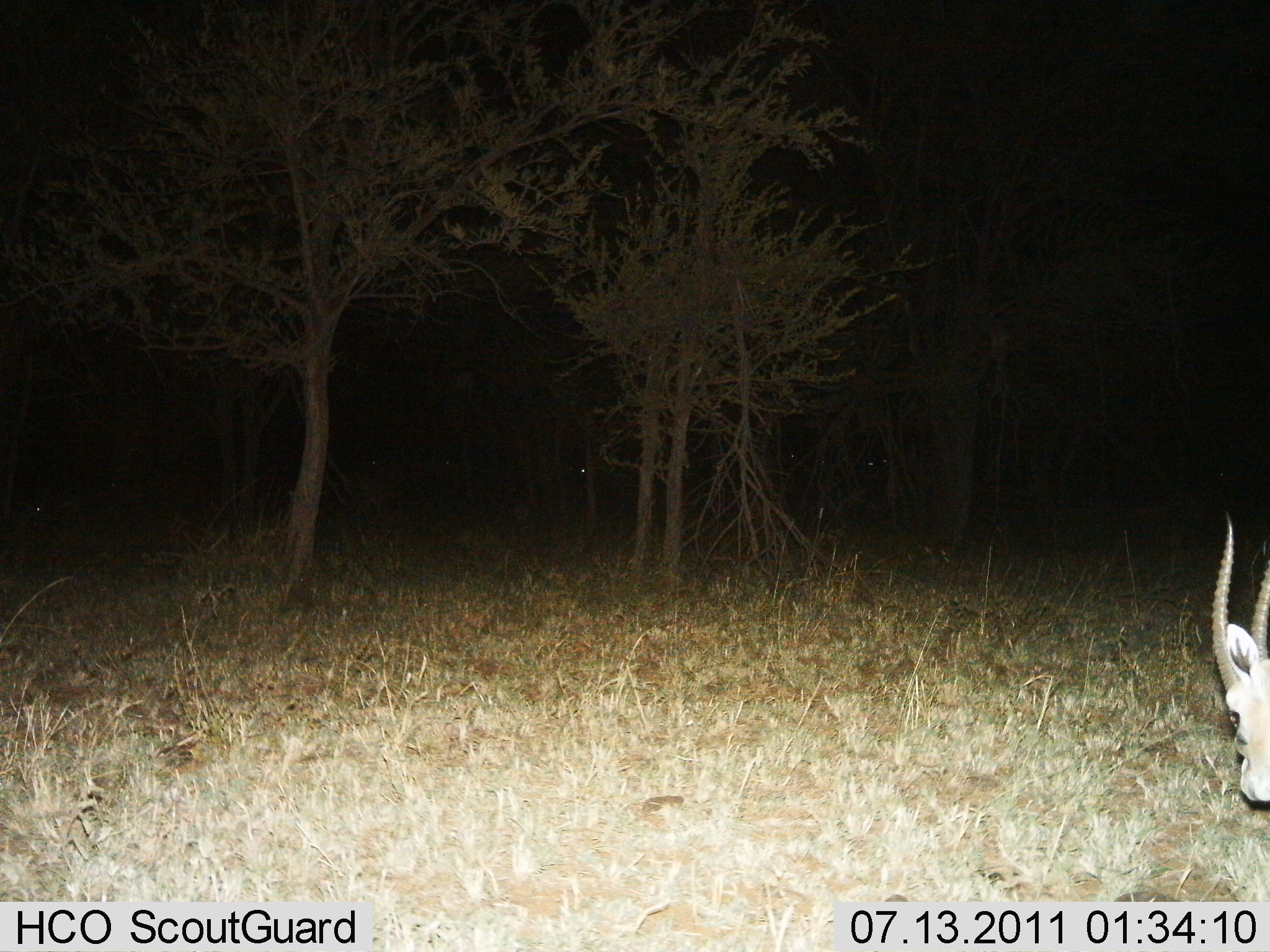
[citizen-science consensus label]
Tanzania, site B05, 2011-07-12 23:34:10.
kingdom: Animalia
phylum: Chordata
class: Mammalia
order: Artiodactyla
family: Bovidae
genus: Eudorcas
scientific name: Eudorcas thomsonii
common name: thomson's gazelle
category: gazellethomsons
Gazellethomsons (thomson's gazelle) (Eudorcas thomsonii), count 1. Behavior (volunteer vote fractions): standing 54%, resting 0%, moving 8%, interacting 0%. Young present (vote fraction): 0%. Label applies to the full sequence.